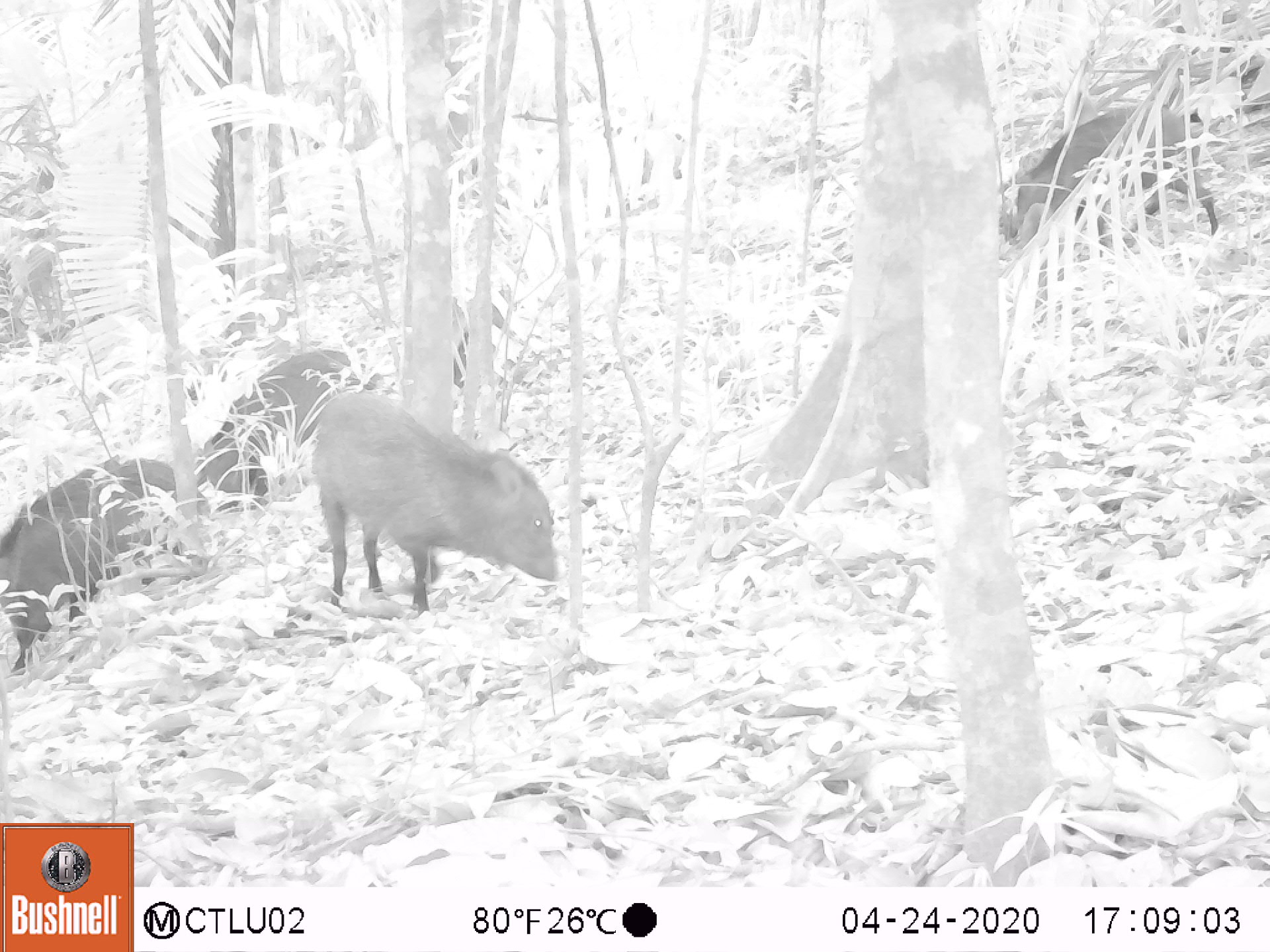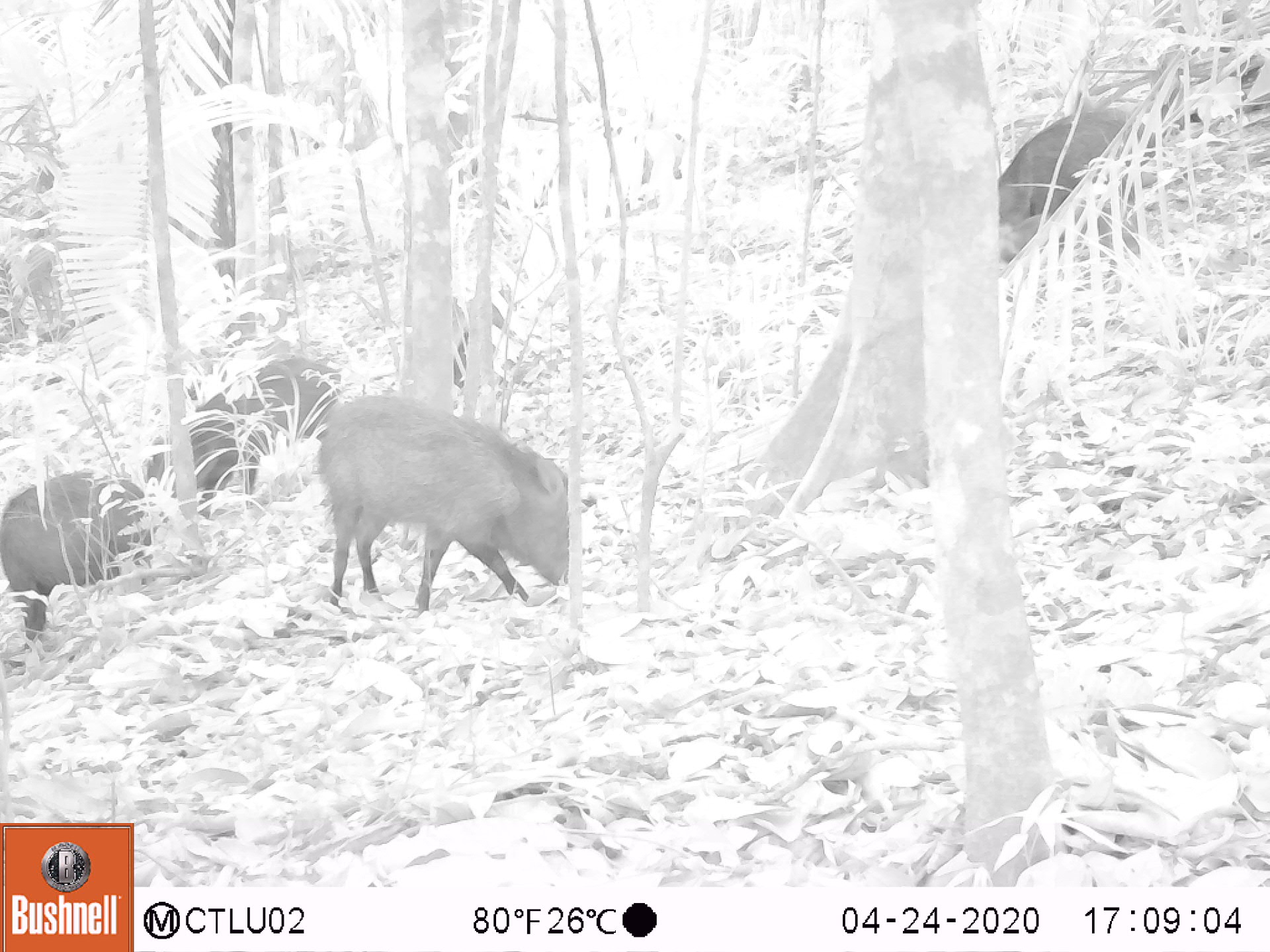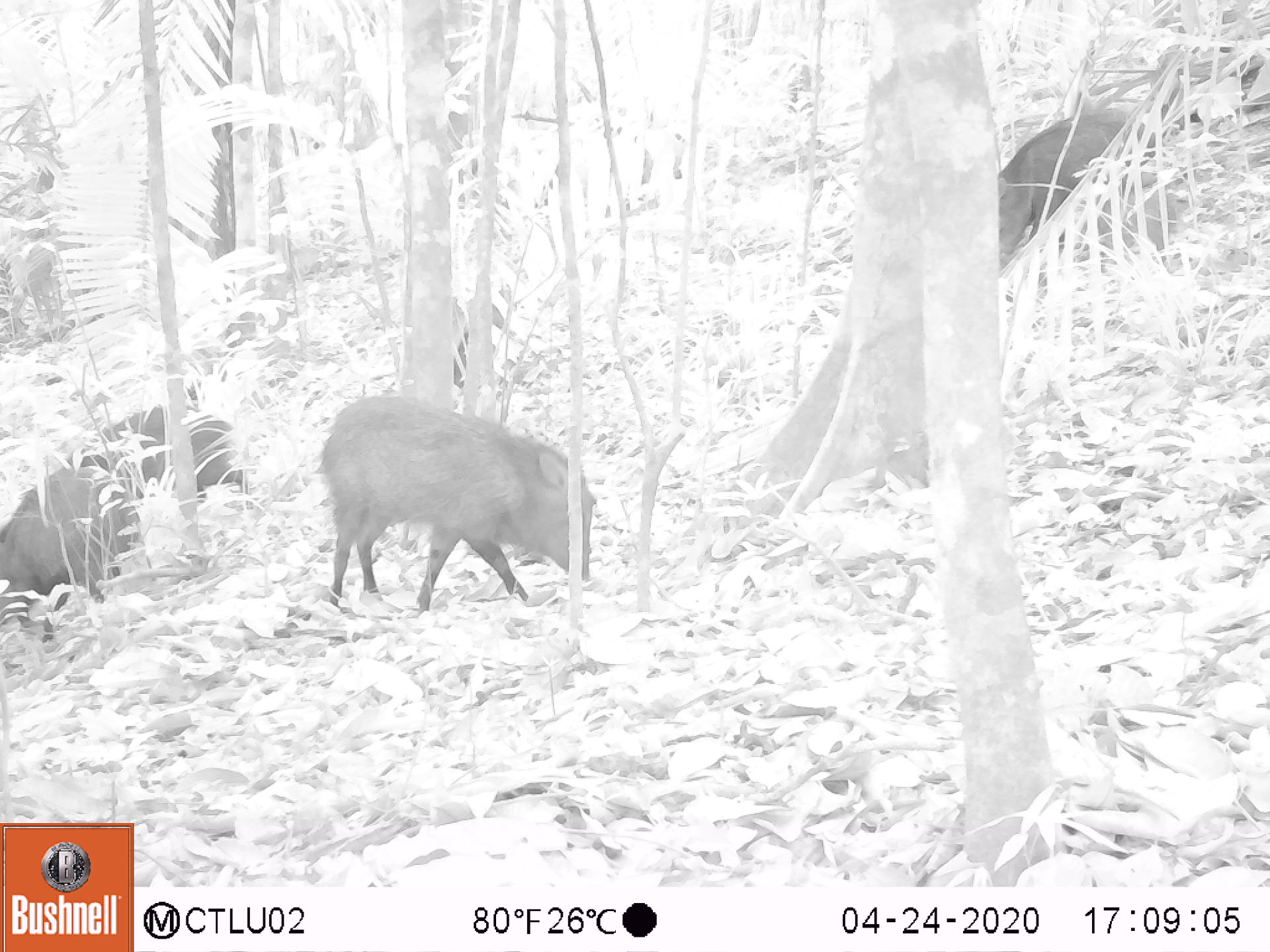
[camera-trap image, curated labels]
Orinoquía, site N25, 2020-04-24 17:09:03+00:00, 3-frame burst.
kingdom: Animalia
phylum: Chordata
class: Mammalia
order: Artiodactyla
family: Tayassuidae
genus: Pecari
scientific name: Pecari tajacu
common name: collared peccary